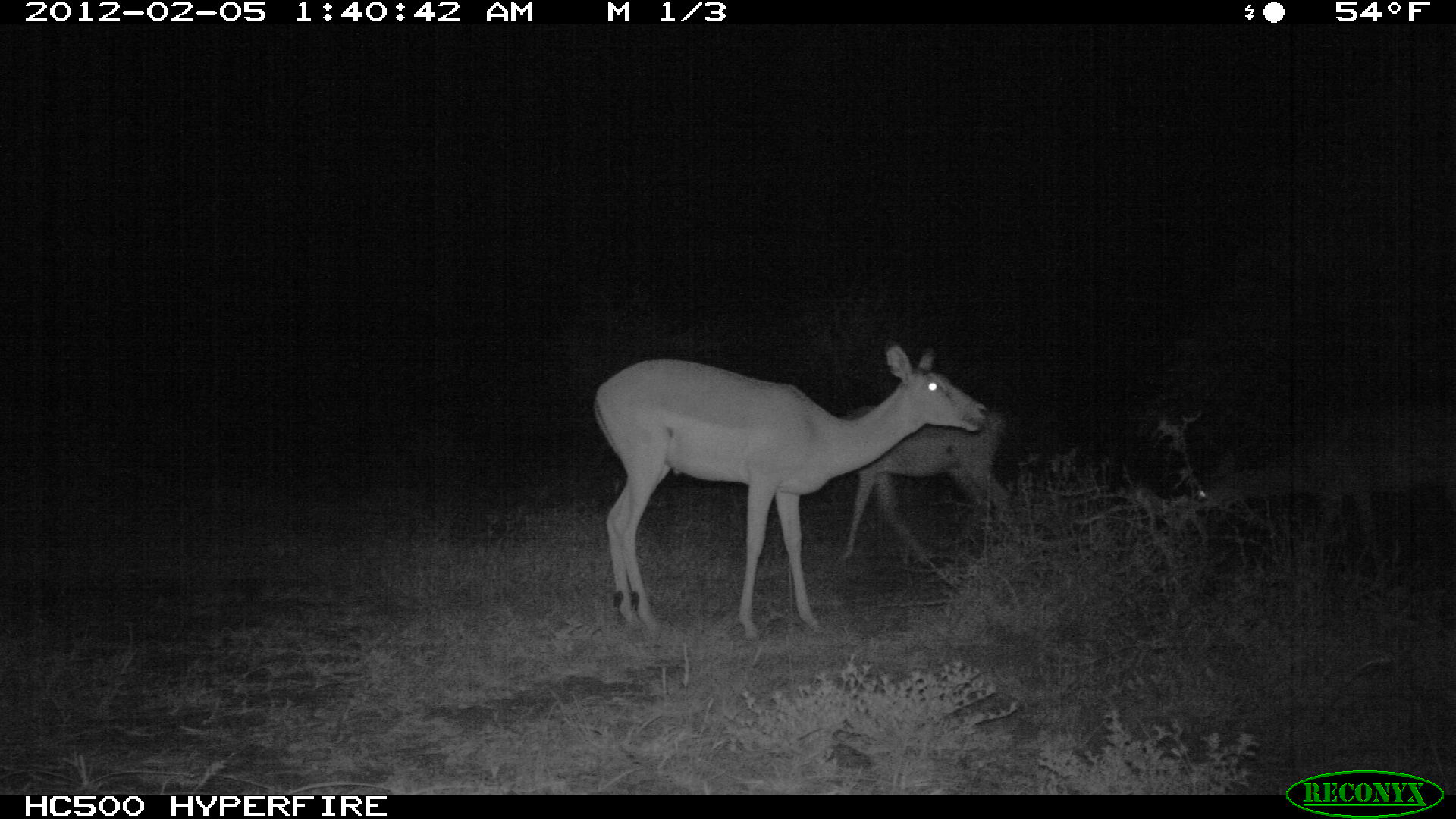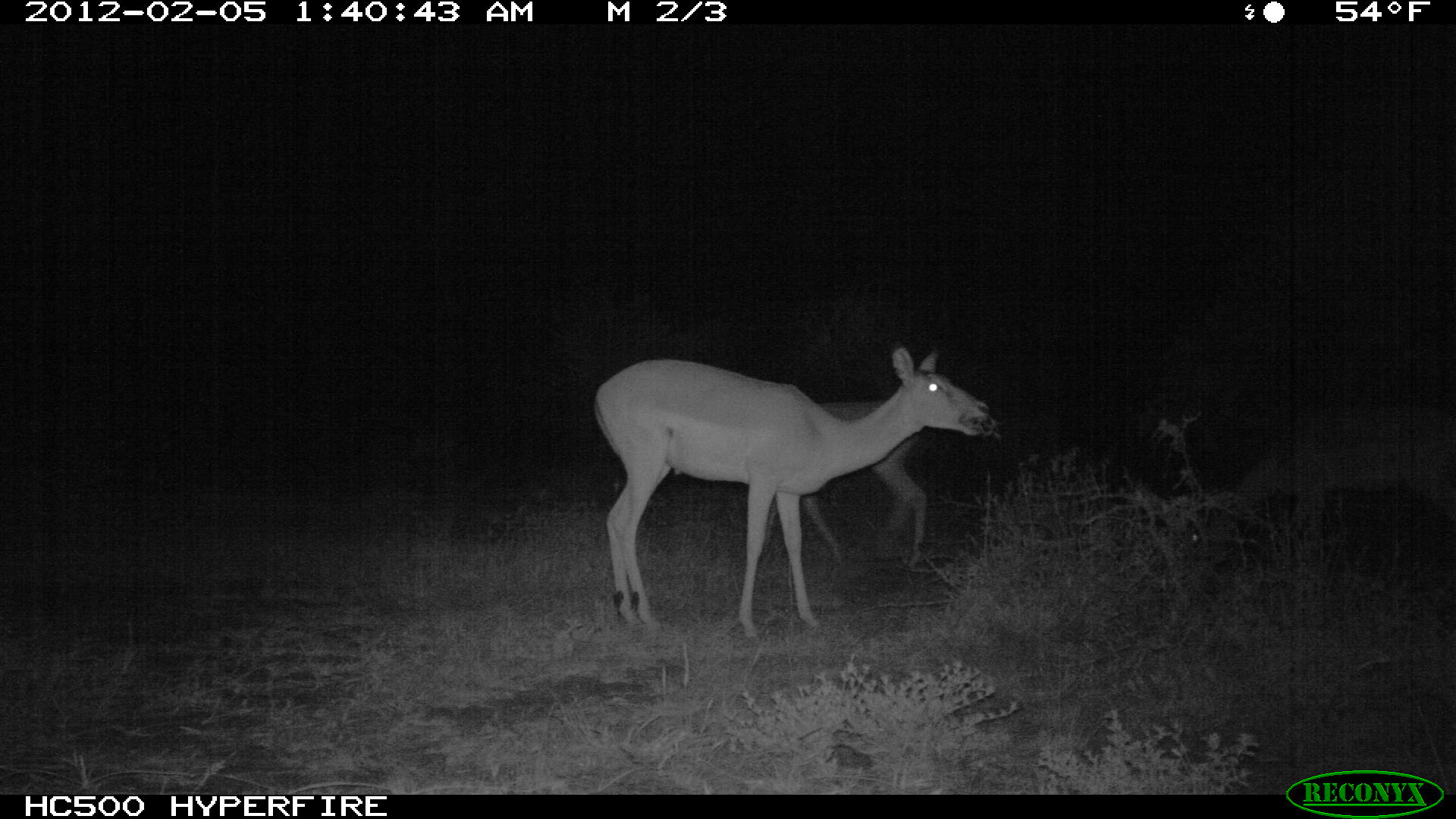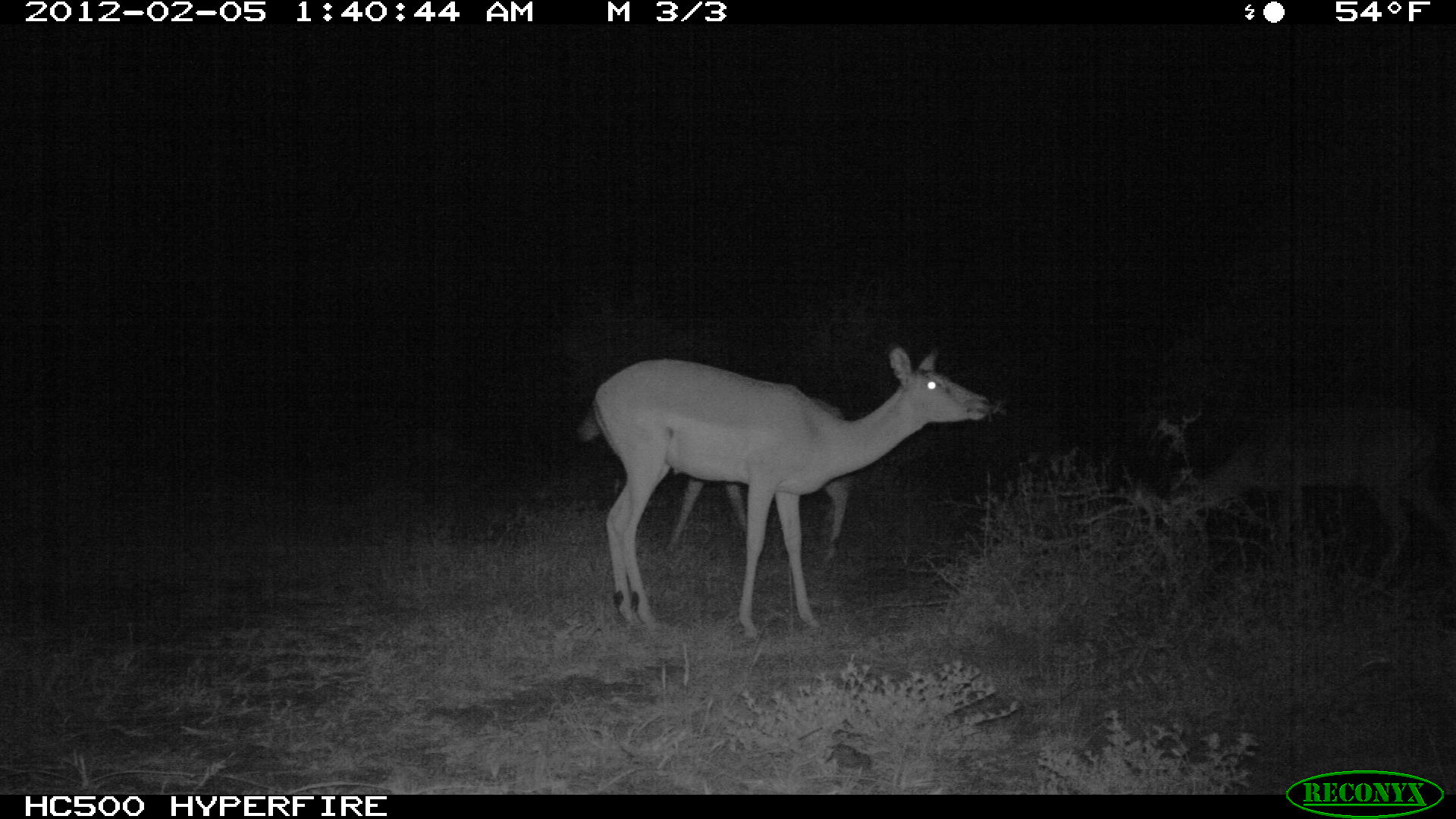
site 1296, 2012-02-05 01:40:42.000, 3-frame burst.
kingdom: Animalia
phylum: Chordata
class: Mammalia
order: Artiodactyla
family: Bovidae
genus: Aepyceros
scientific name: Aepyceros melampus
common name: impala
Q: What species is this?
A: Aepyceros melampus (impala).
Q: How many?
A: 3.